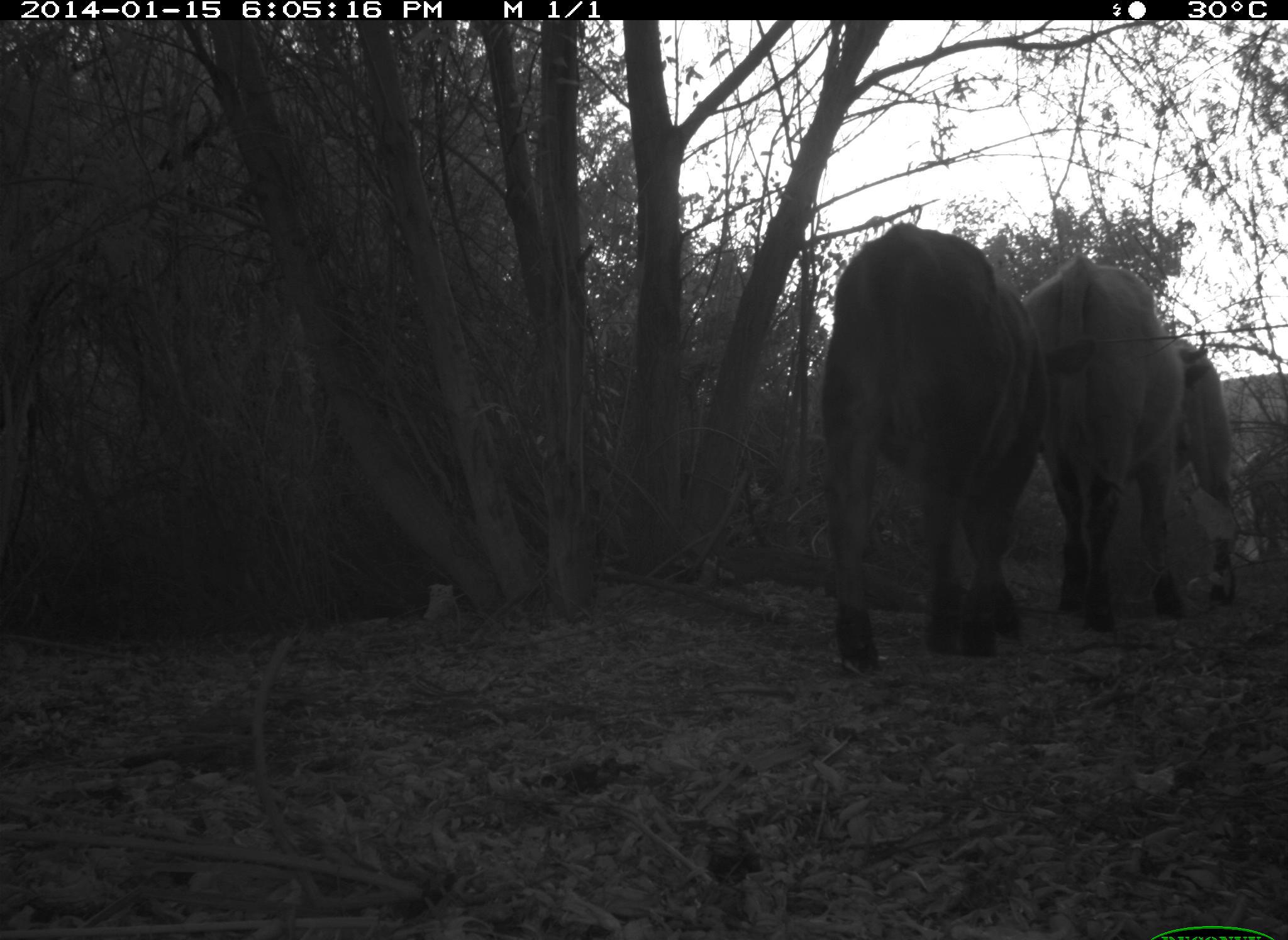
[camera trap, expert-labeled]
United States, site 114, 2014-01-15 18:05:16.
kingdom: Animalia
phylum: Chordata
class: Mammalia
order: Artiodactyla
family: Bovidae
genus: Bos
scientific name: Bos taurus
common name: cow